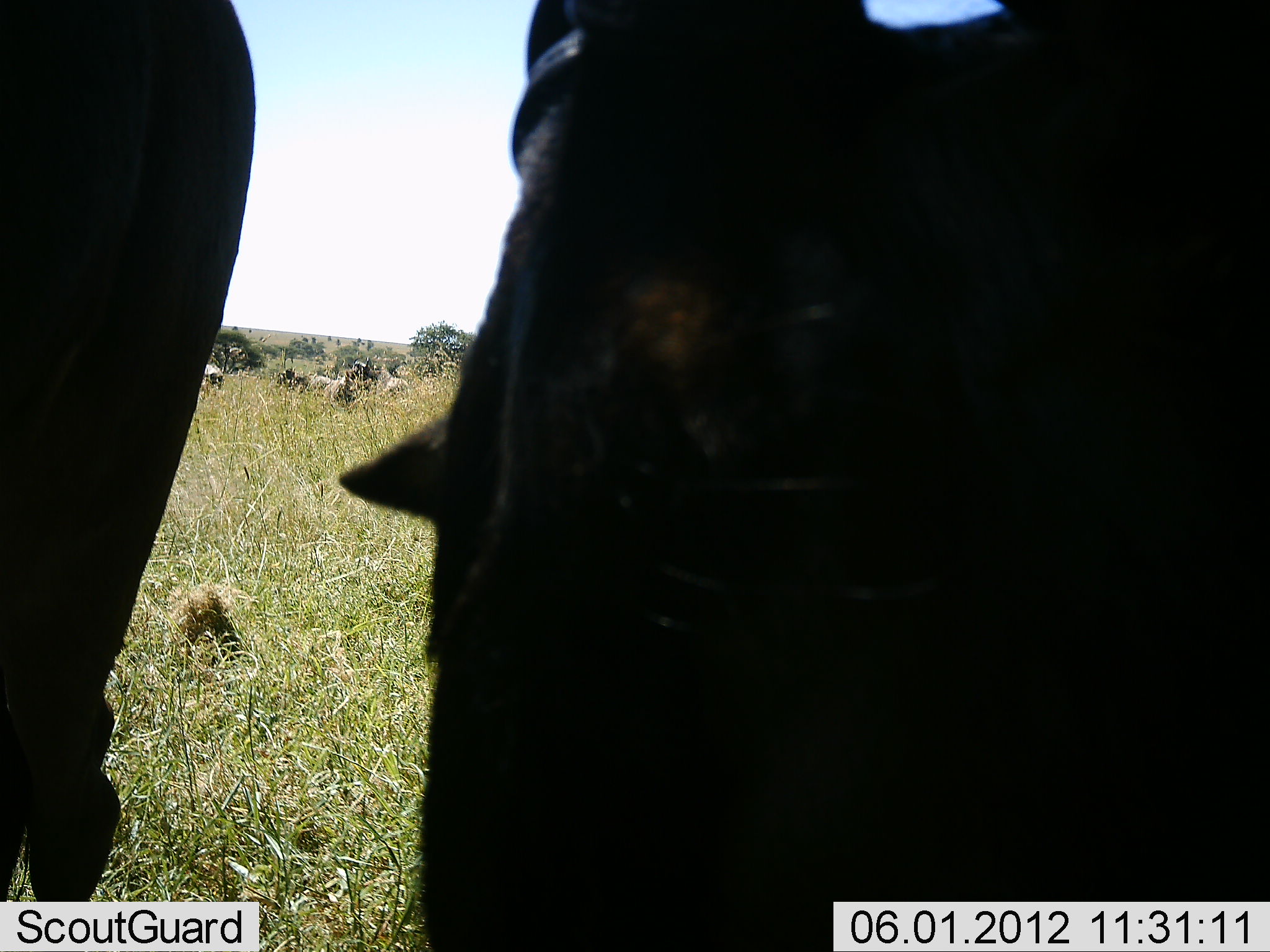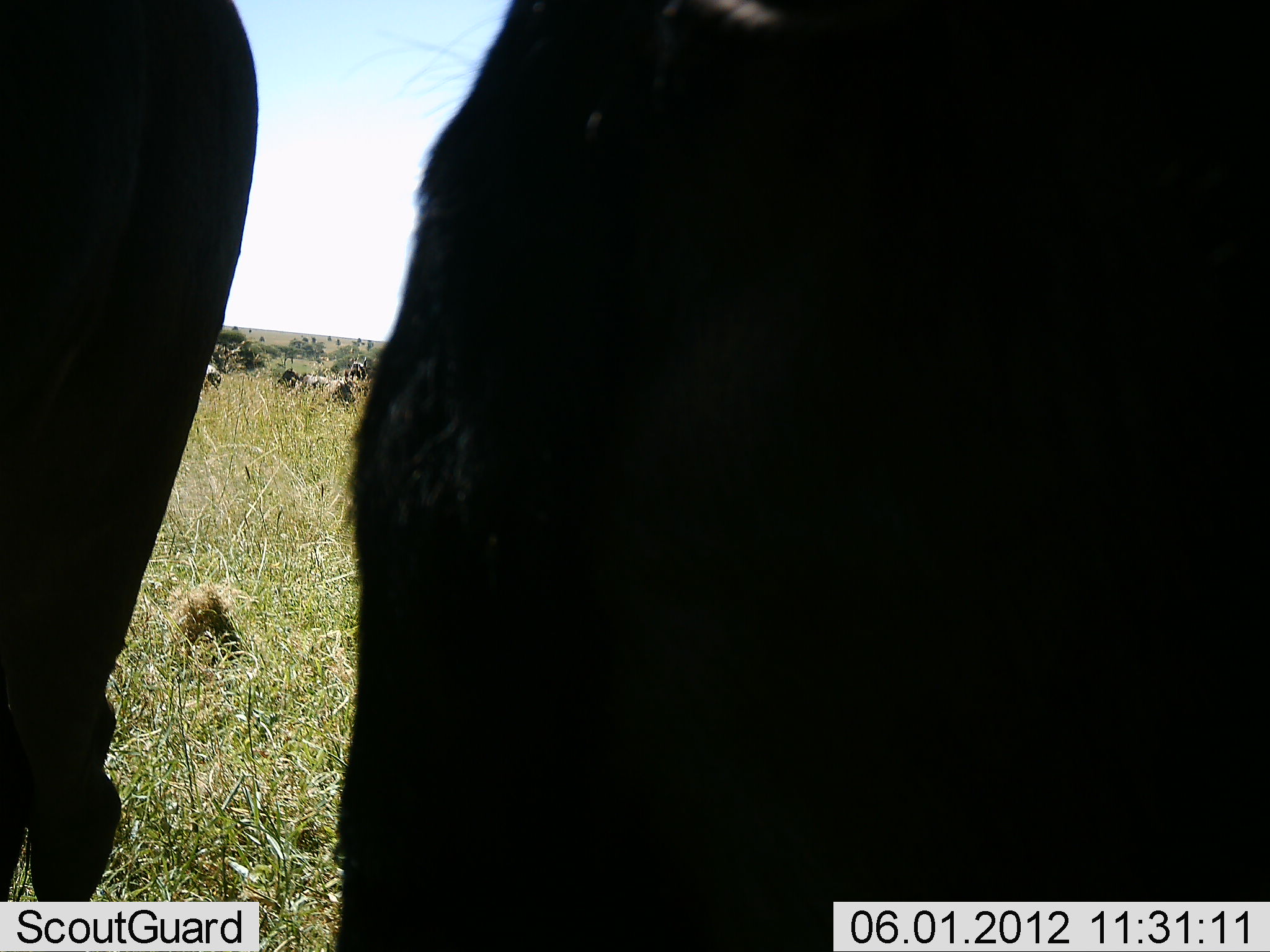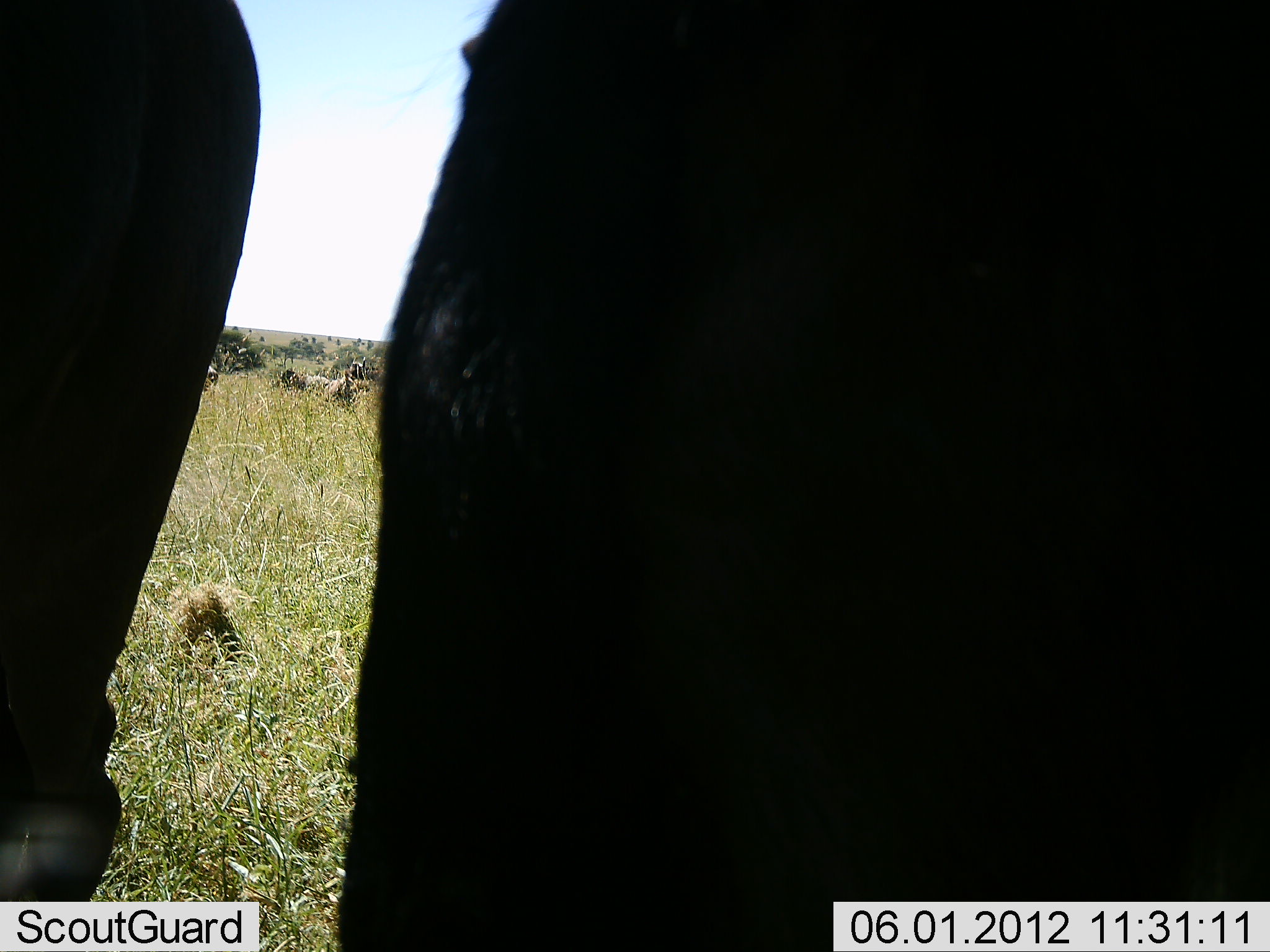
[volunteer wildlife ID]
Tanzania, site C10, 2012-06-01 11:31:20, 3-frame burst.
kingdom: Animalia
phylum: Chordata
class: Mammalia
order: Artiodactyla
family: Bovidae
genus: Connochaetes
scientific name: Connochaetes taurinus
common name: blue wildebeest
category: wildebeest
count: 5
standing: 73%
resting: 45%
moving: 18%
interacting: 0%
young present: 0%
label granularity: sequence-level